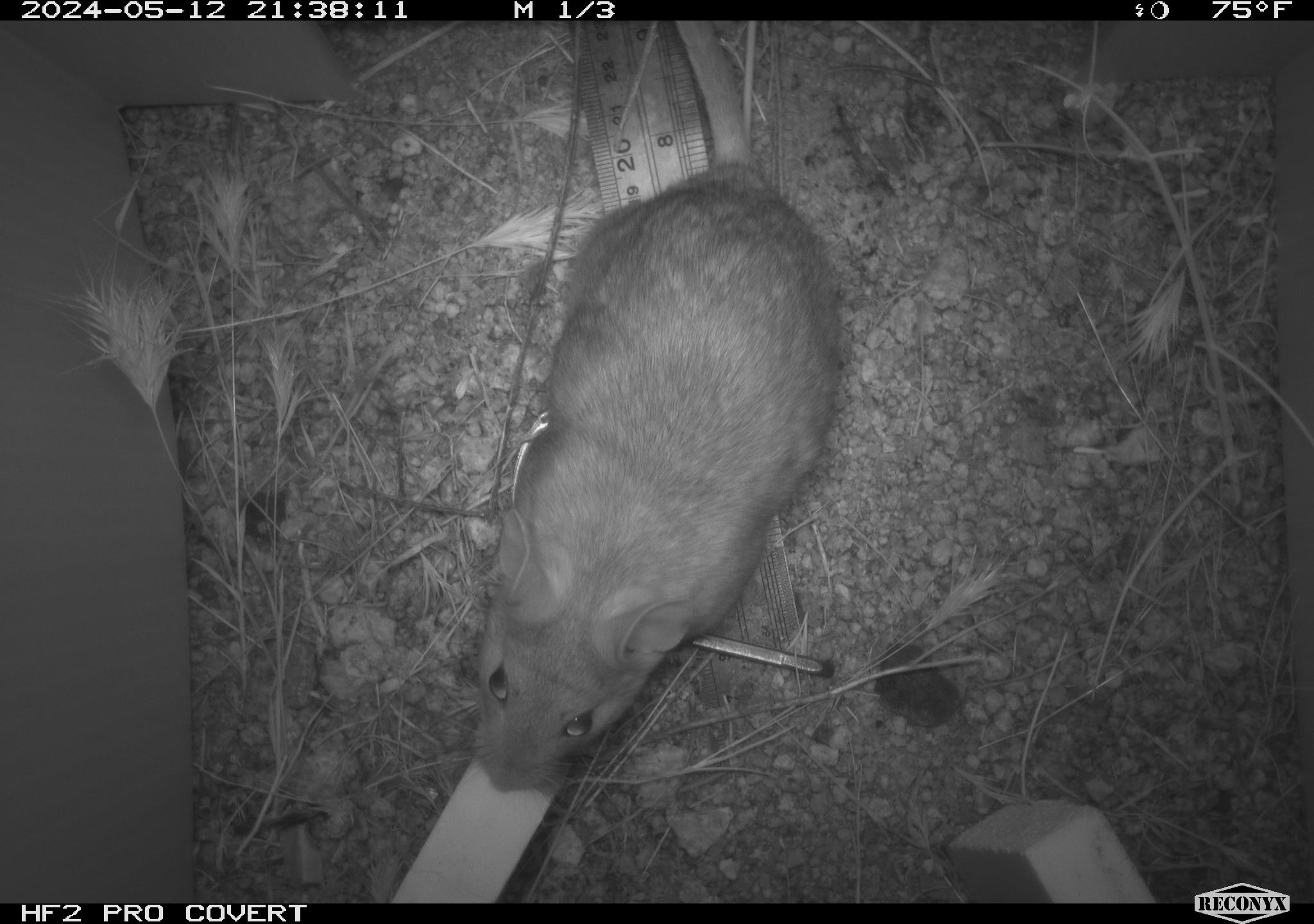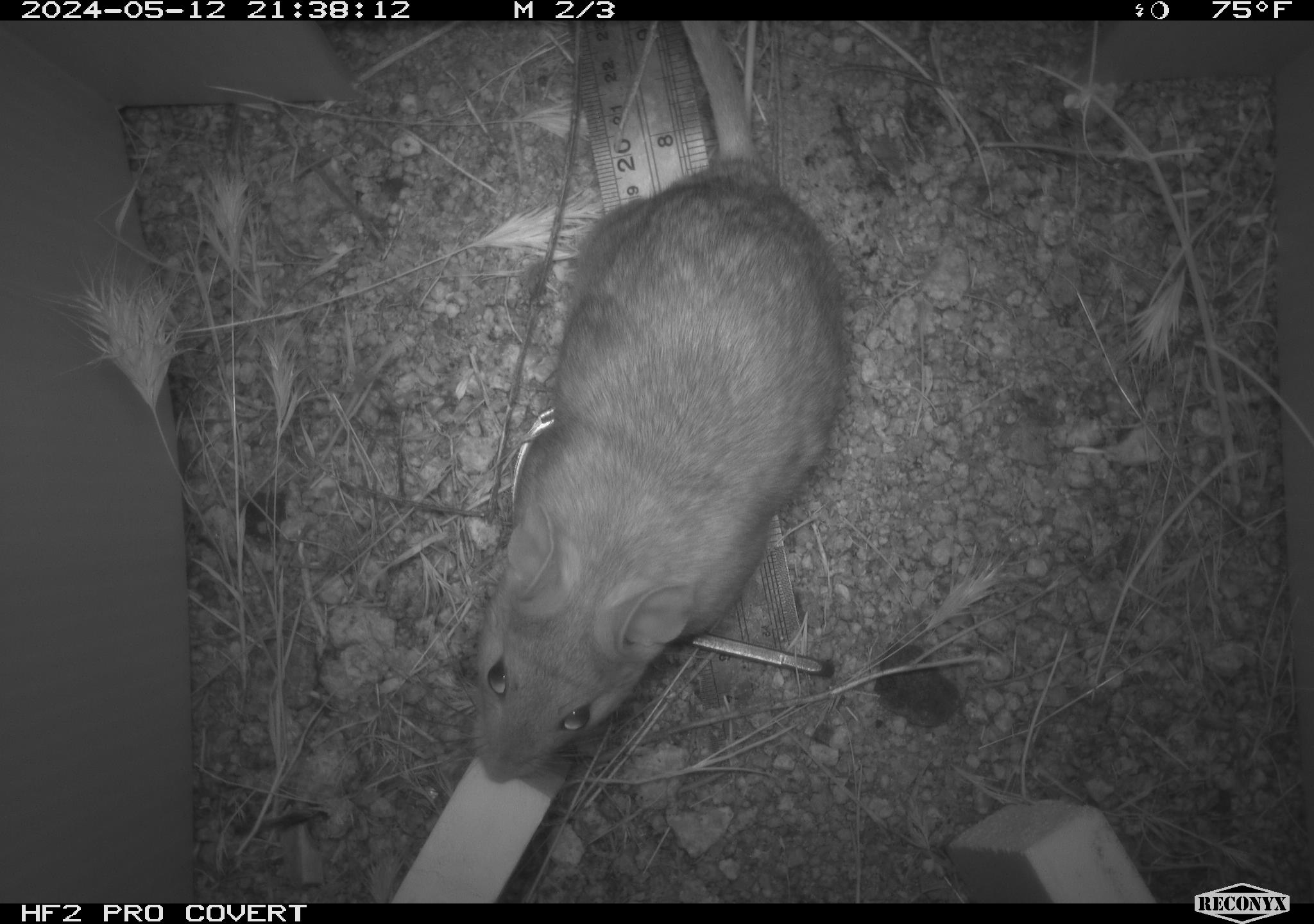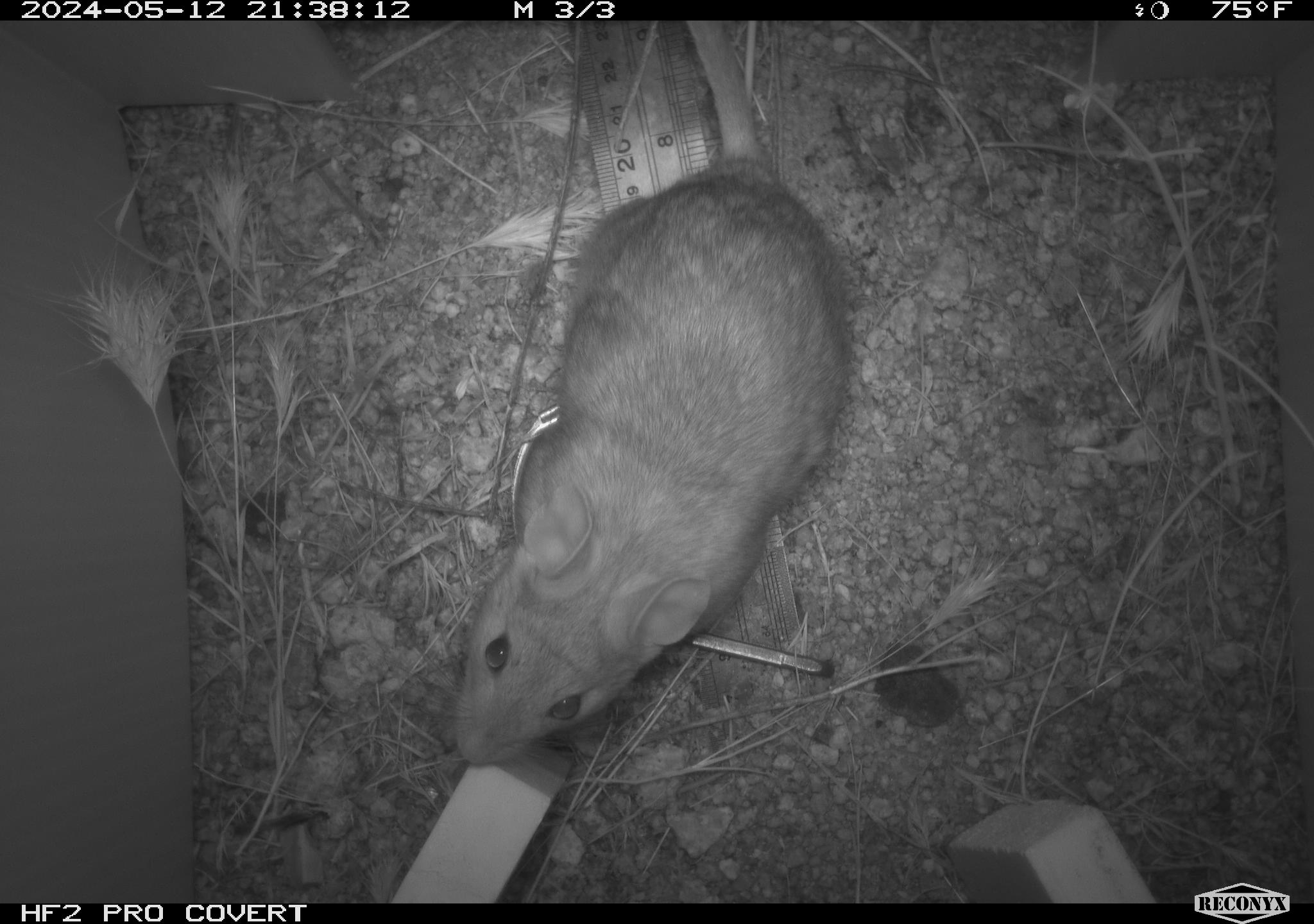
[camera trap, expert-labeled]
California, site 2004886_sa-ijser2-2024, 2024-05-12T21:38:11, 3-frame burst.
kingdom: Animalia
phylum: Chordata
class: Mammalia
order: Rodentia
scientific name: Rodentia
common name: woodrat or rat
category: woodrat or rat species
Woodrat or rat species (woodrat or rat) (Rodentia).